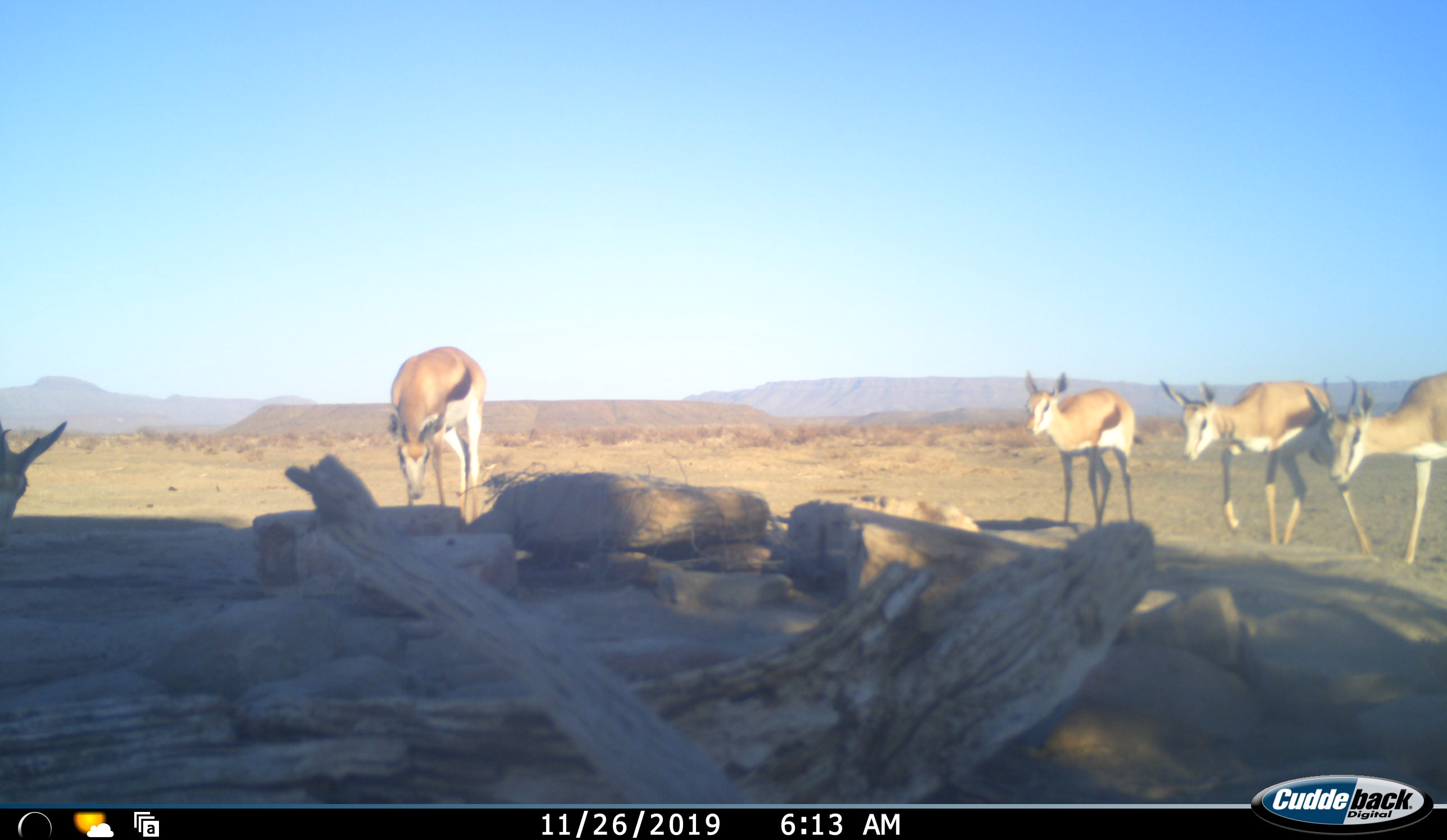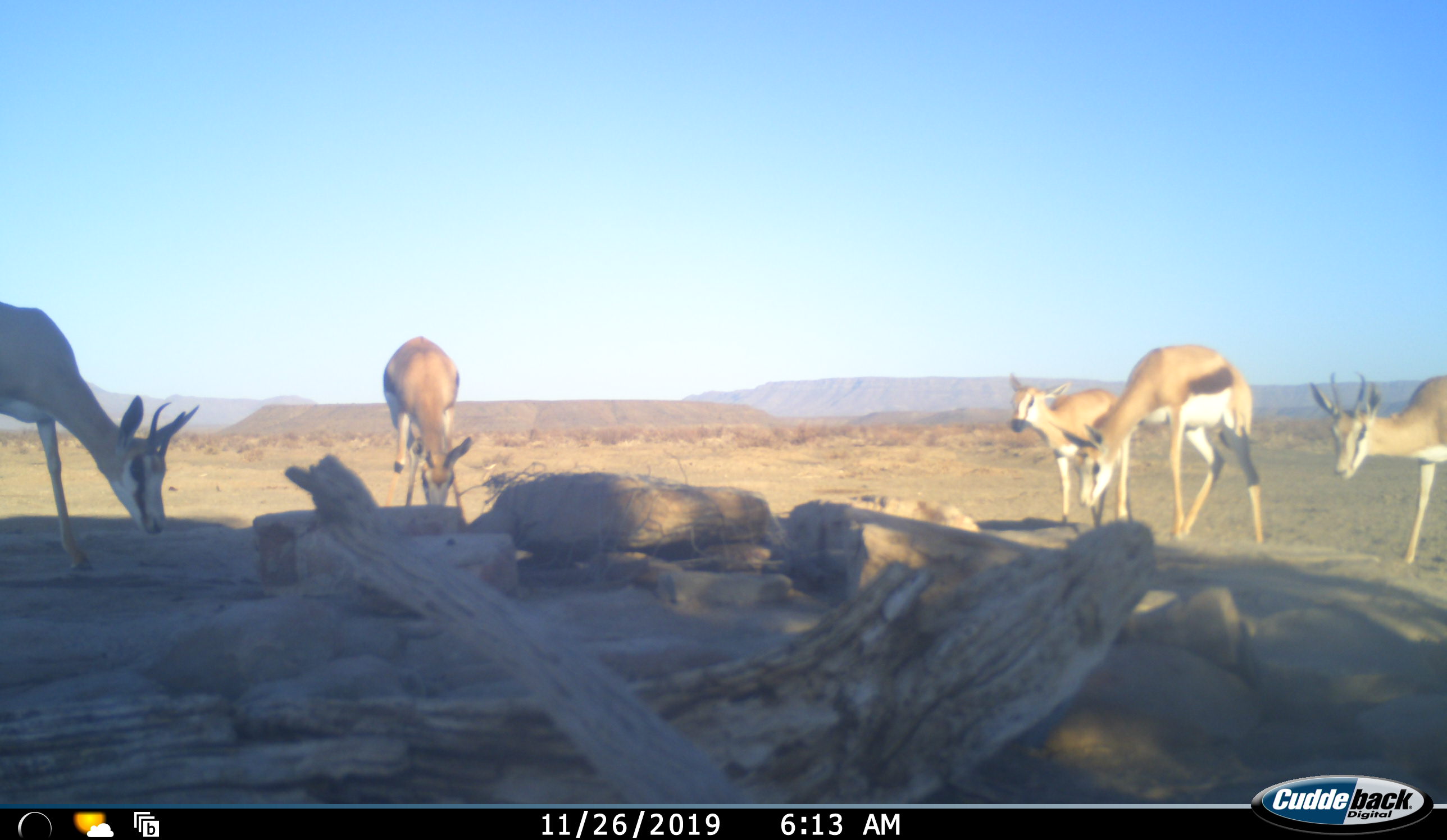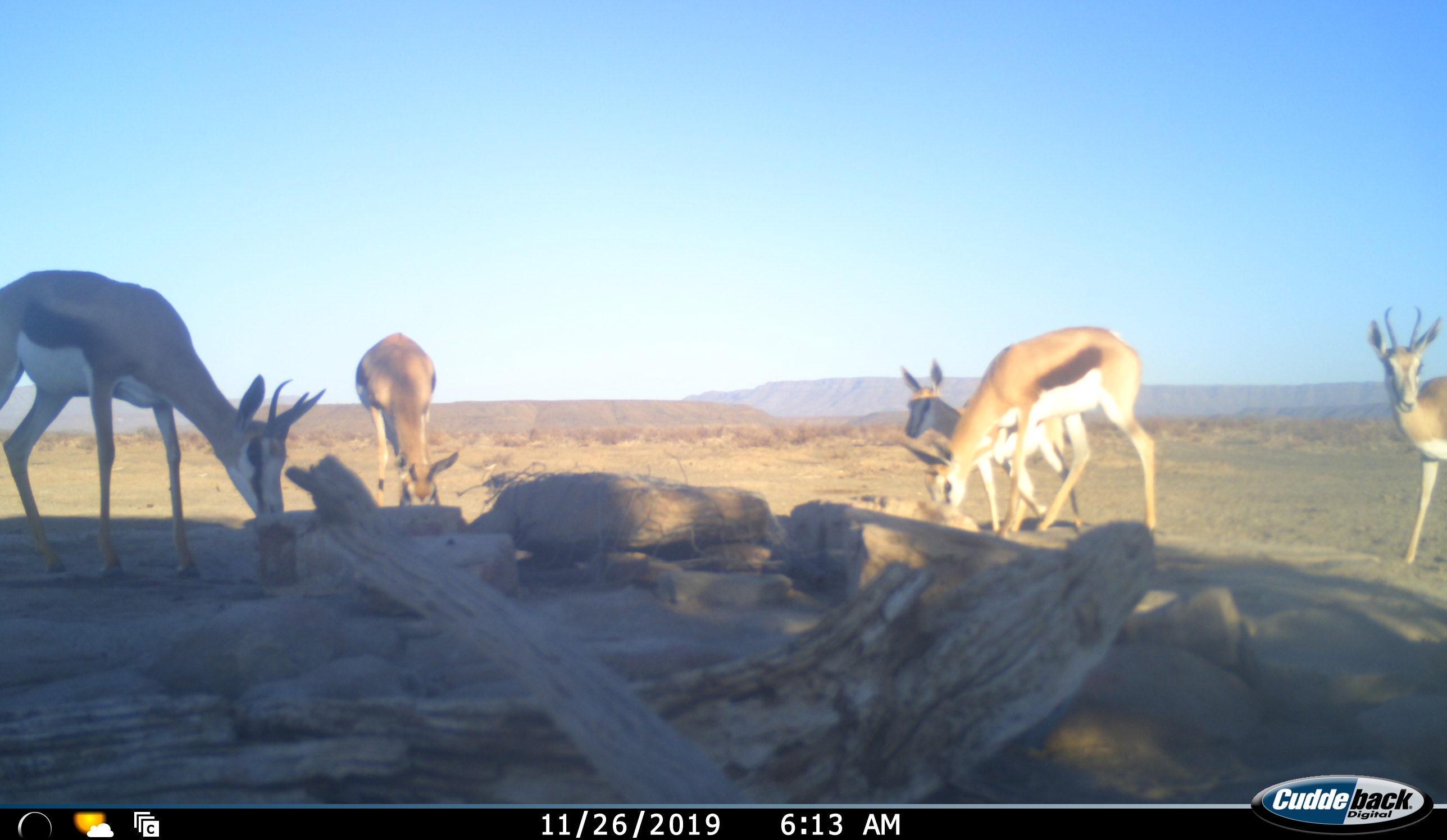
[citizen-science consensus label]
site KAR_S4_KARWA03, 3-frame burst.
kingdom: Animalia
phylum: Chordata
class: Mammalia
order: Artiodactyla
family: Bovidae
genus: Antidorcas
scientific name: Antidorcas marsupialis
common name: springbok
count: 5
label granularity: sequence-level